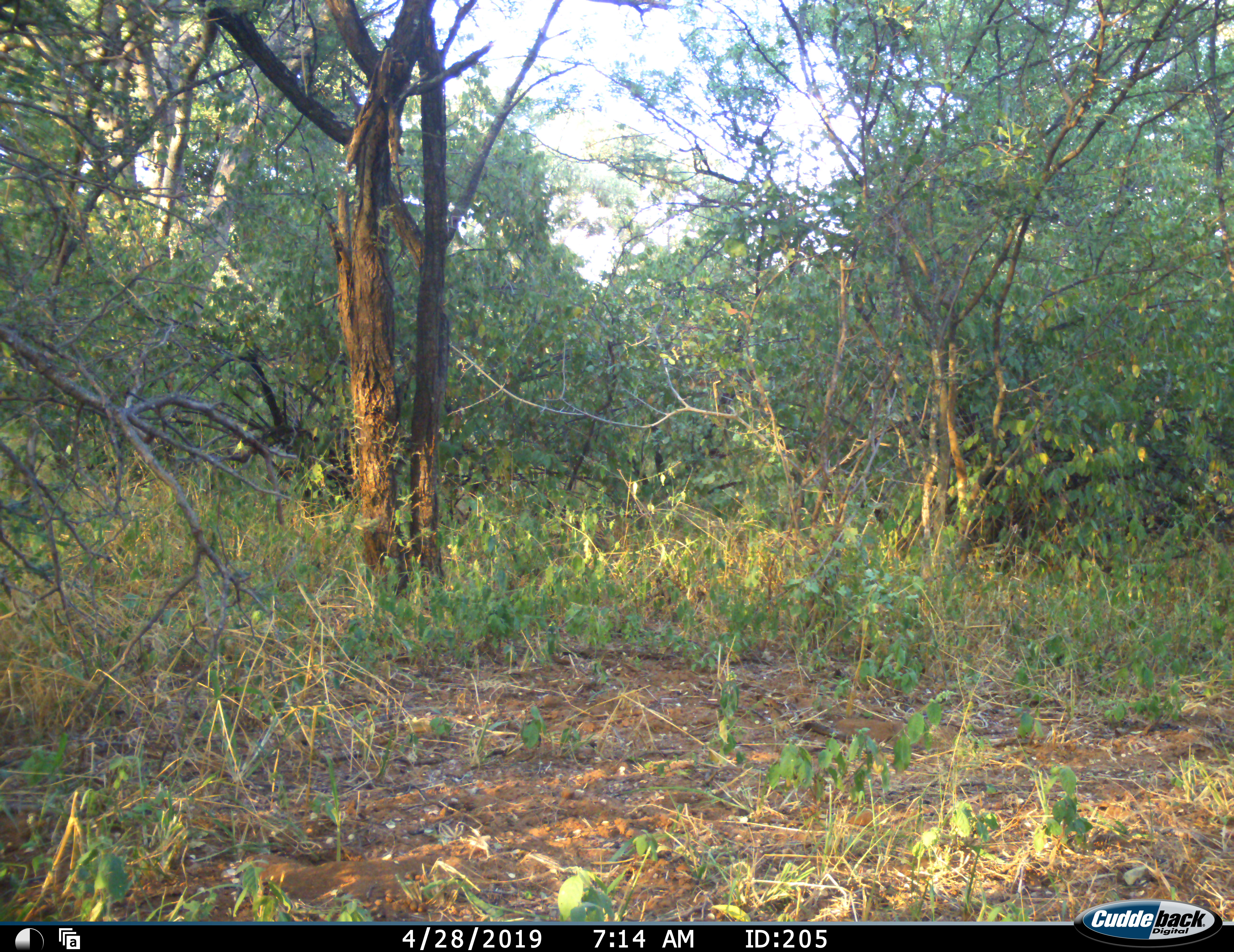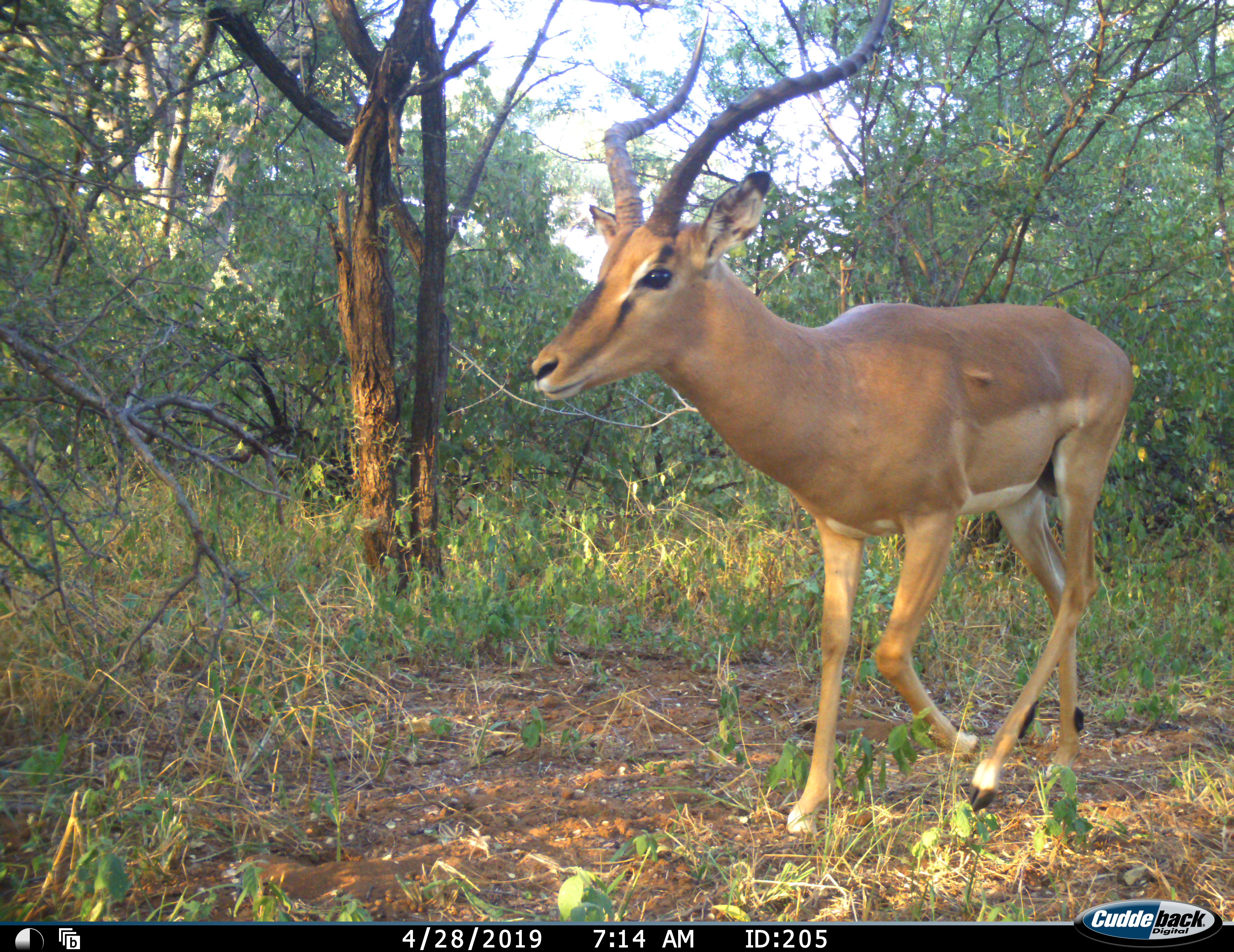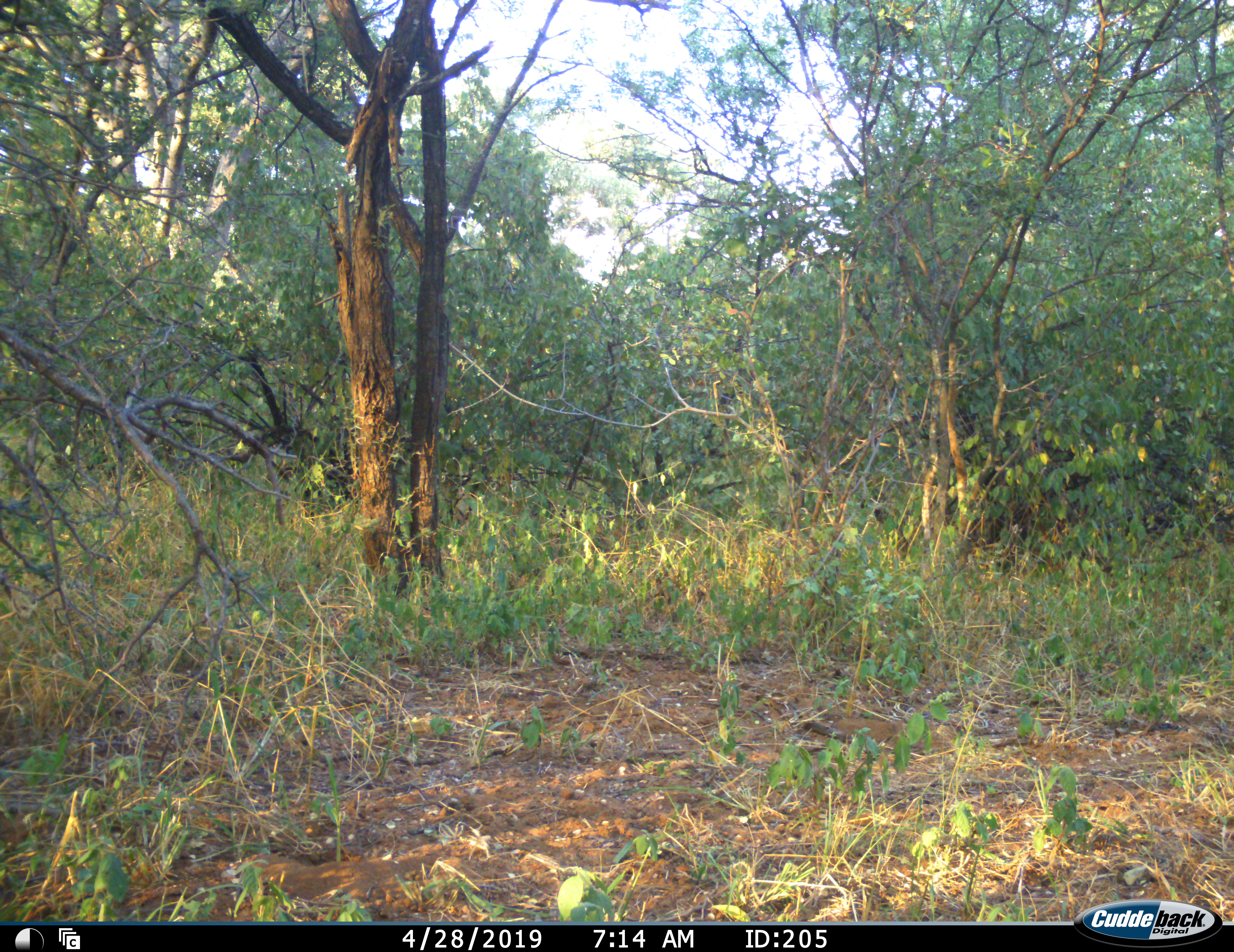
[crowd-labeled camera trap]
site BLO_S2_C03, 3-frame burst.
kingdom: Animalia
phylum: Chordata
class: Mammalia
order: Artiodactyla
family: Bovidae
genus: Aepyceros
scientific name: Aepyceros melampus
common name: impala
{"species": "impala (Aepyceros melampus)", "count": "1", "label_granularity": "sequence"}